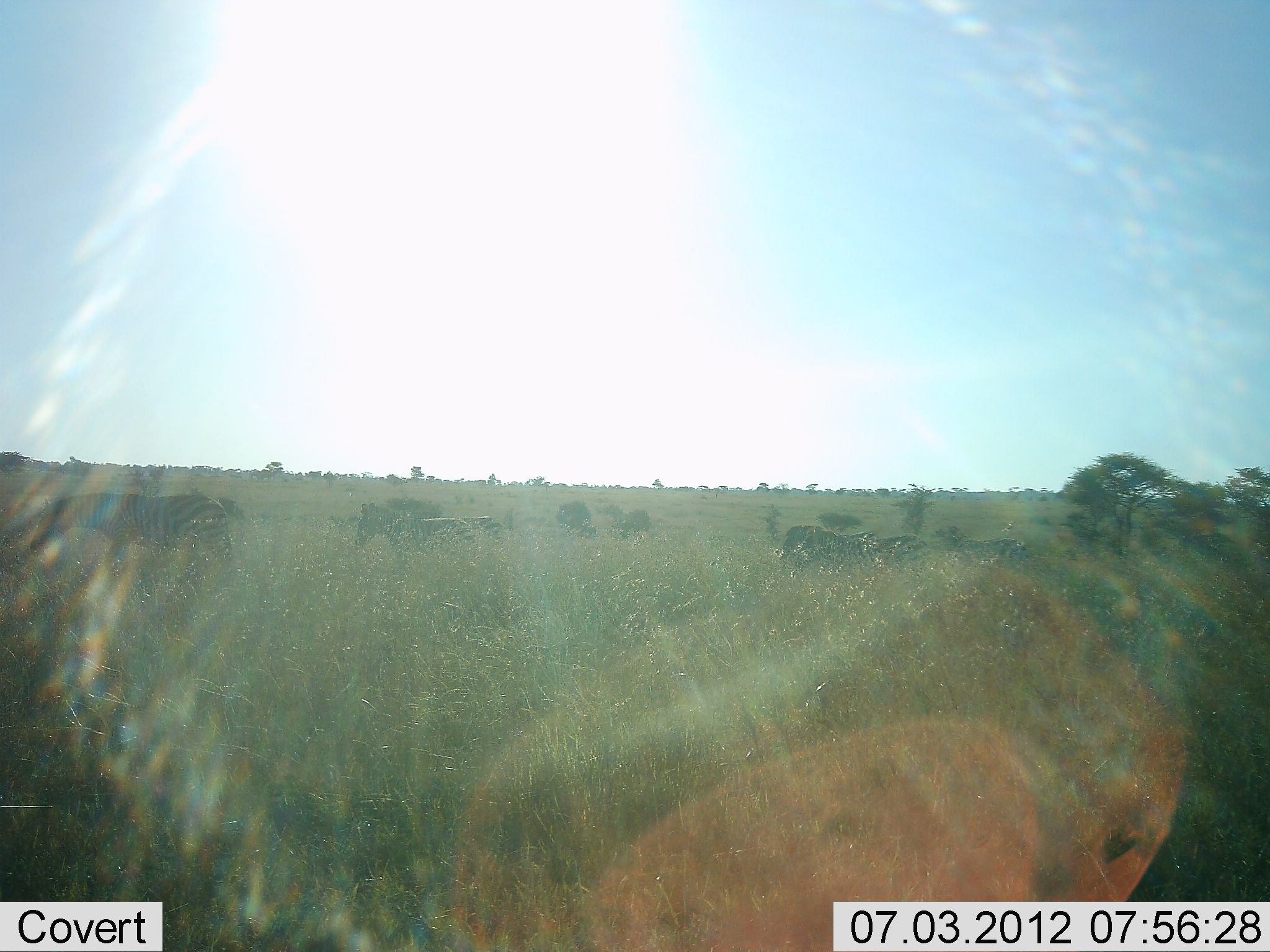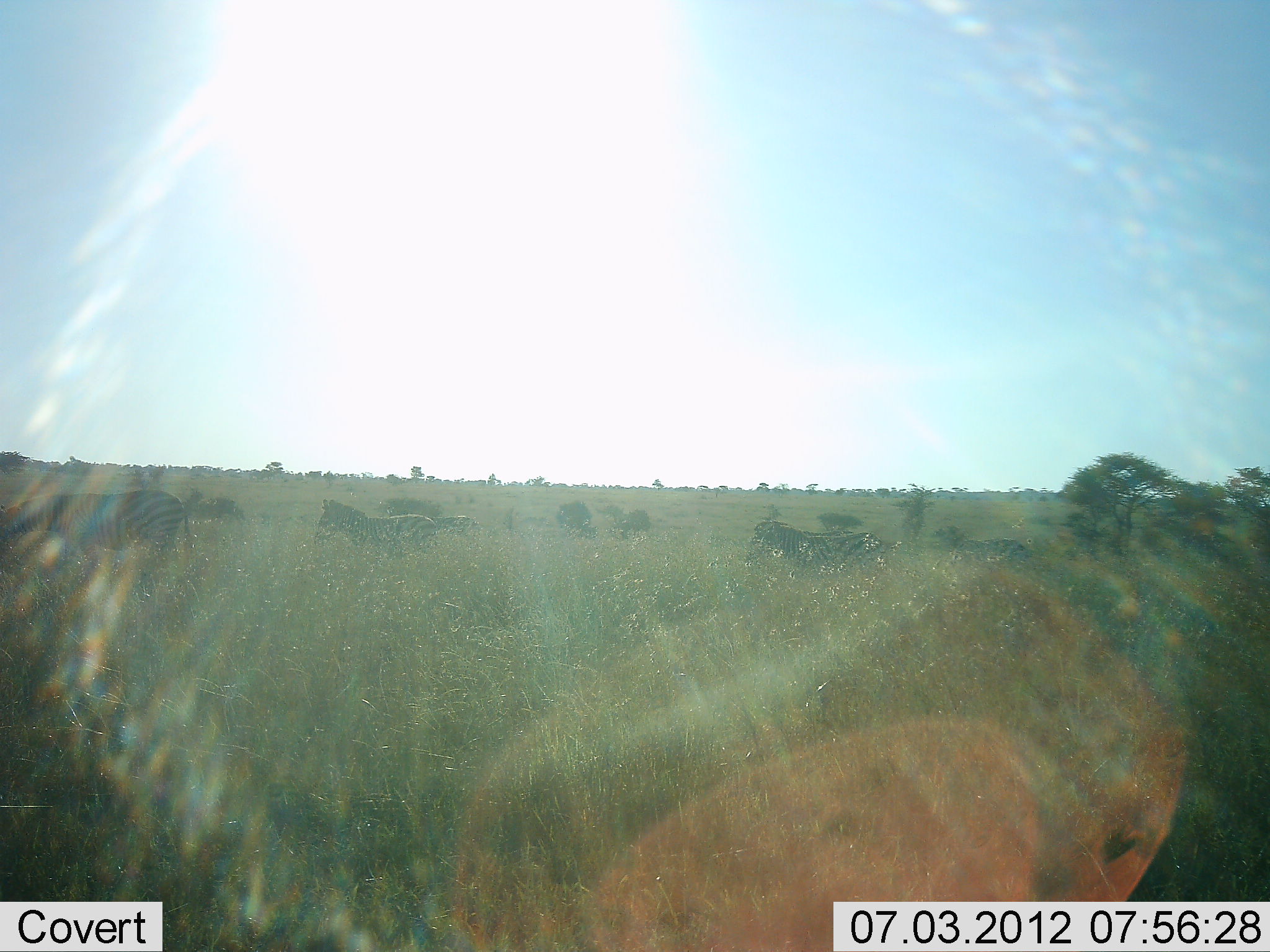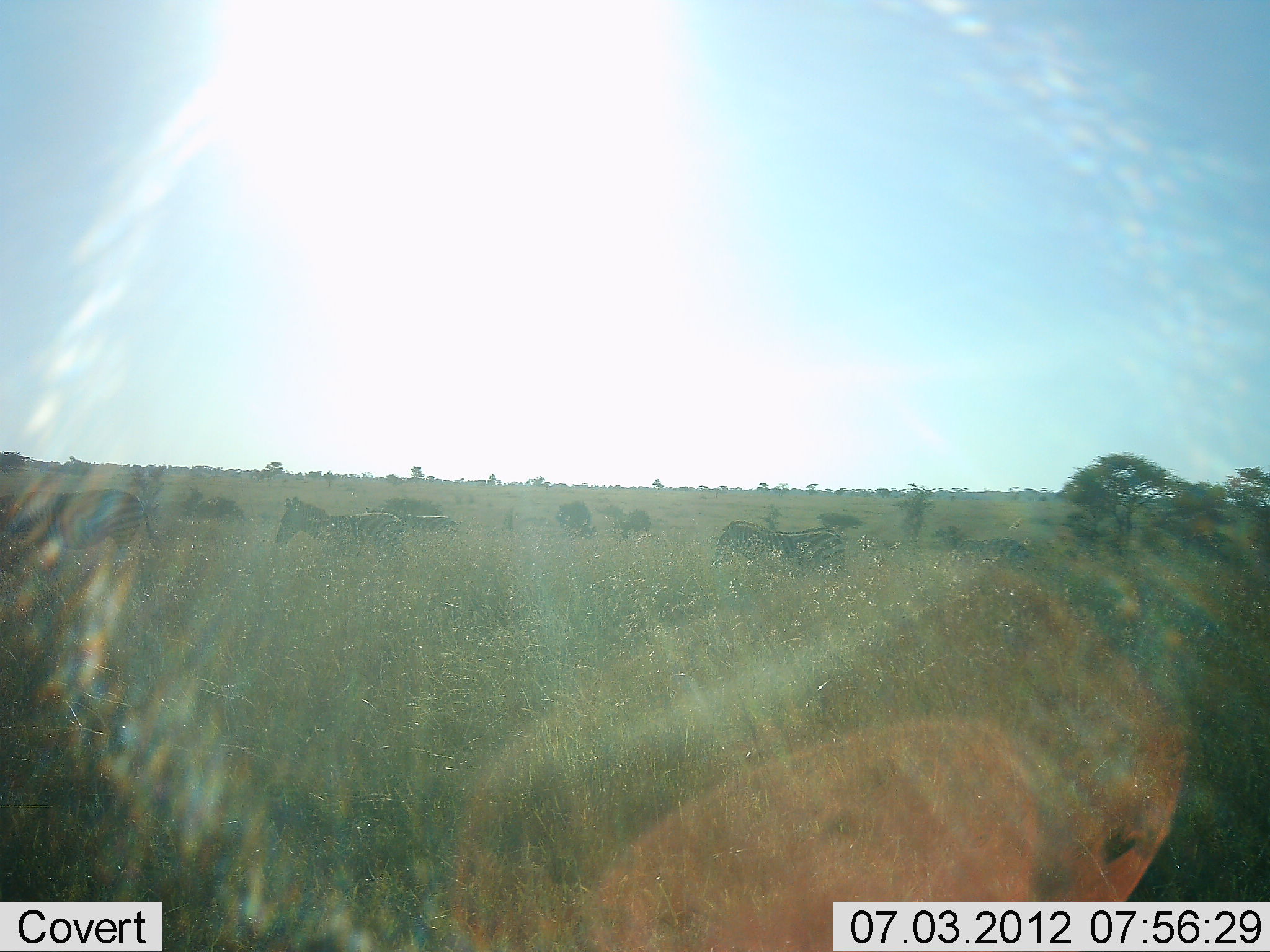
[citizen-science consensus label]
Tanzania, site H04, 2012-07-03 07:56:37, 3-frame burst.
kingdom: Animalia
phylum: Chordata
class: Mammalia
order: Perissodactyla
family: Equidae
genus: Equus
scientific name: Equus quagga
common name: plains zebra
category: zebra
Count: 5.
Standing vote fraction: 10%.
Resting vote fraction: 0%.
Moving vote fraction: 100%.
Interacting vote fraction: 0%.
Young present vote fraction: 0%.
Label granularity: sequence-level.